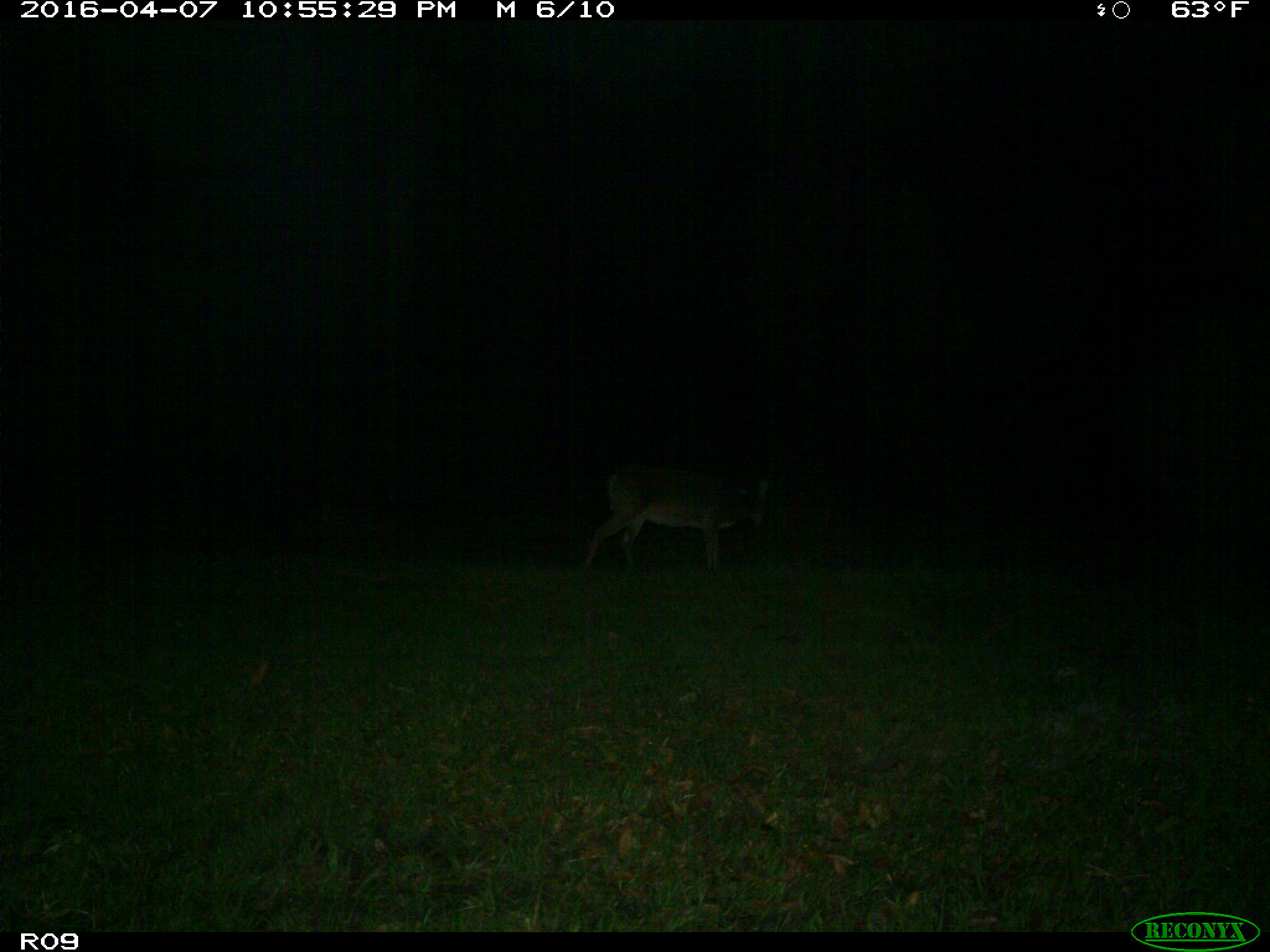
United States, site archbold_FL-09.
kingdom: Animalia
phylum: Chordata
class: Mammalia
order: Artiodactyla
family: Cervidae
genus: Odocoileus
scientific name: Odocoileus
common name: deer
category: unidentified deer